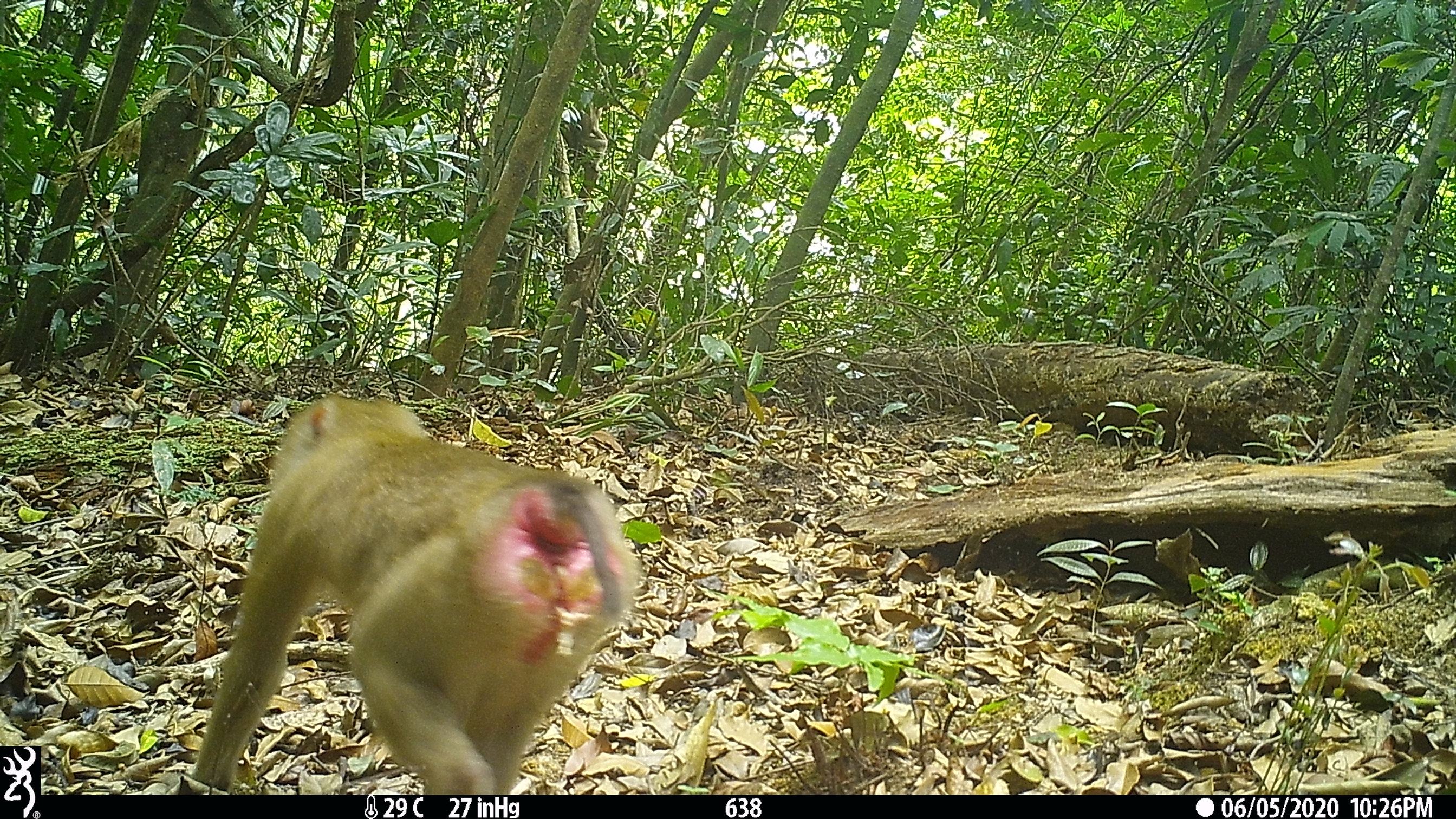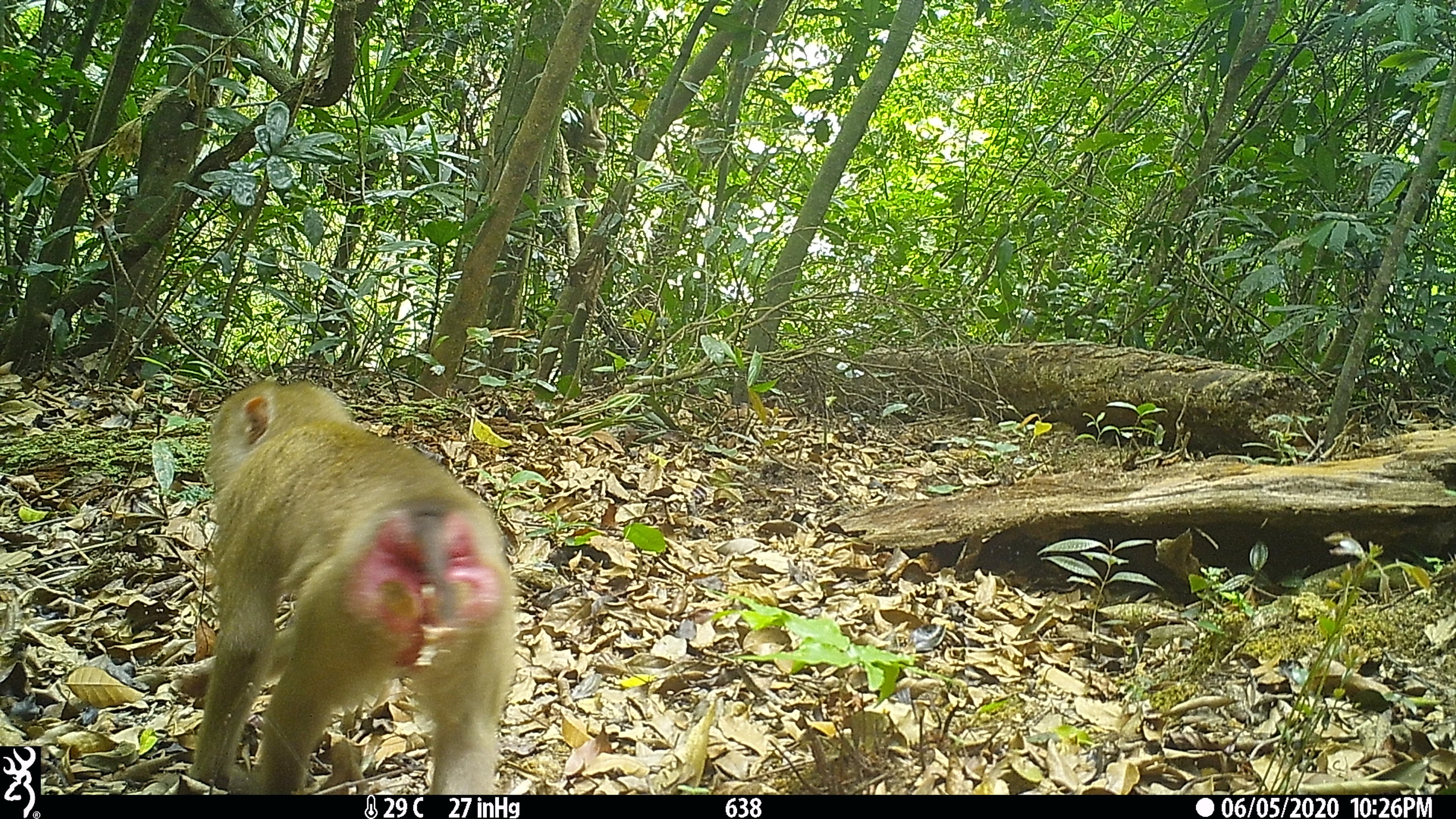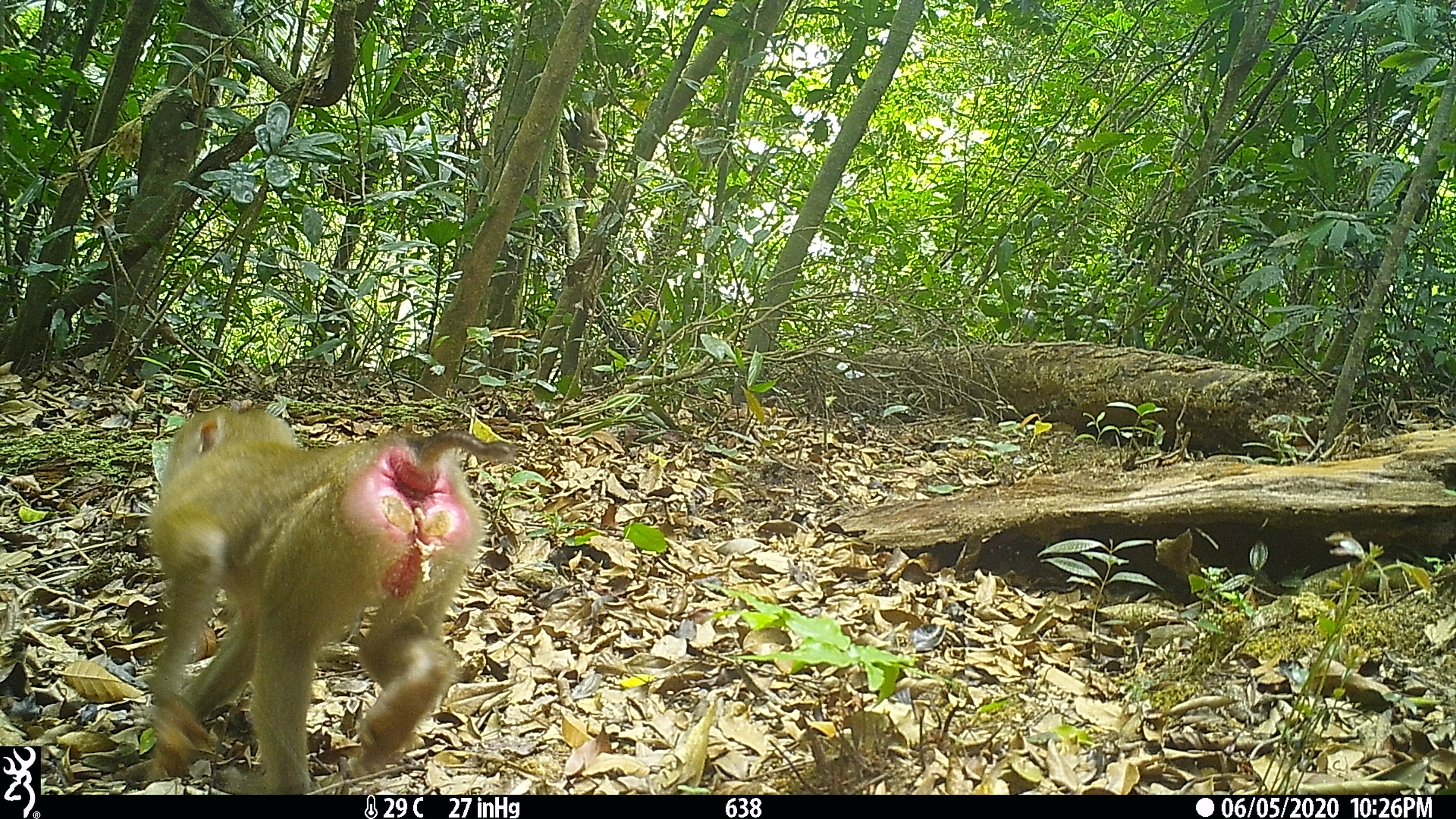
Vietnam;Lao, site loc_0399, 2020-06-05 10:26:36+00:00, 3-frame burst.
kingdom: Animalia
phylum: Chordata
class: Mammalia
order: Primates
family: Cercopithecidae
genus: Macaca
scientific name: Macaca nemestrina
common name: pig-tailed macaque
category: pig tailed macaque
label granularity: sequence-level